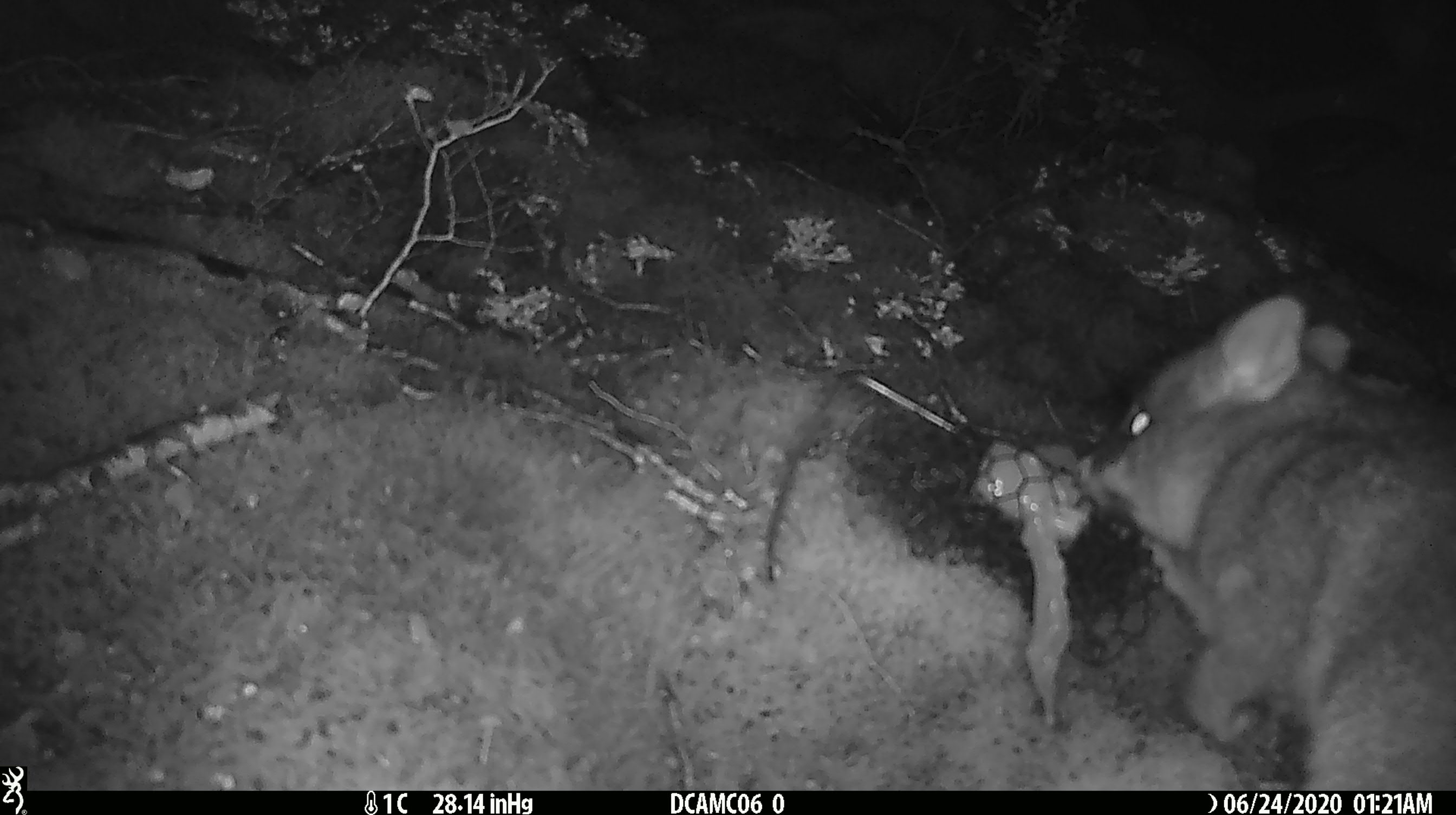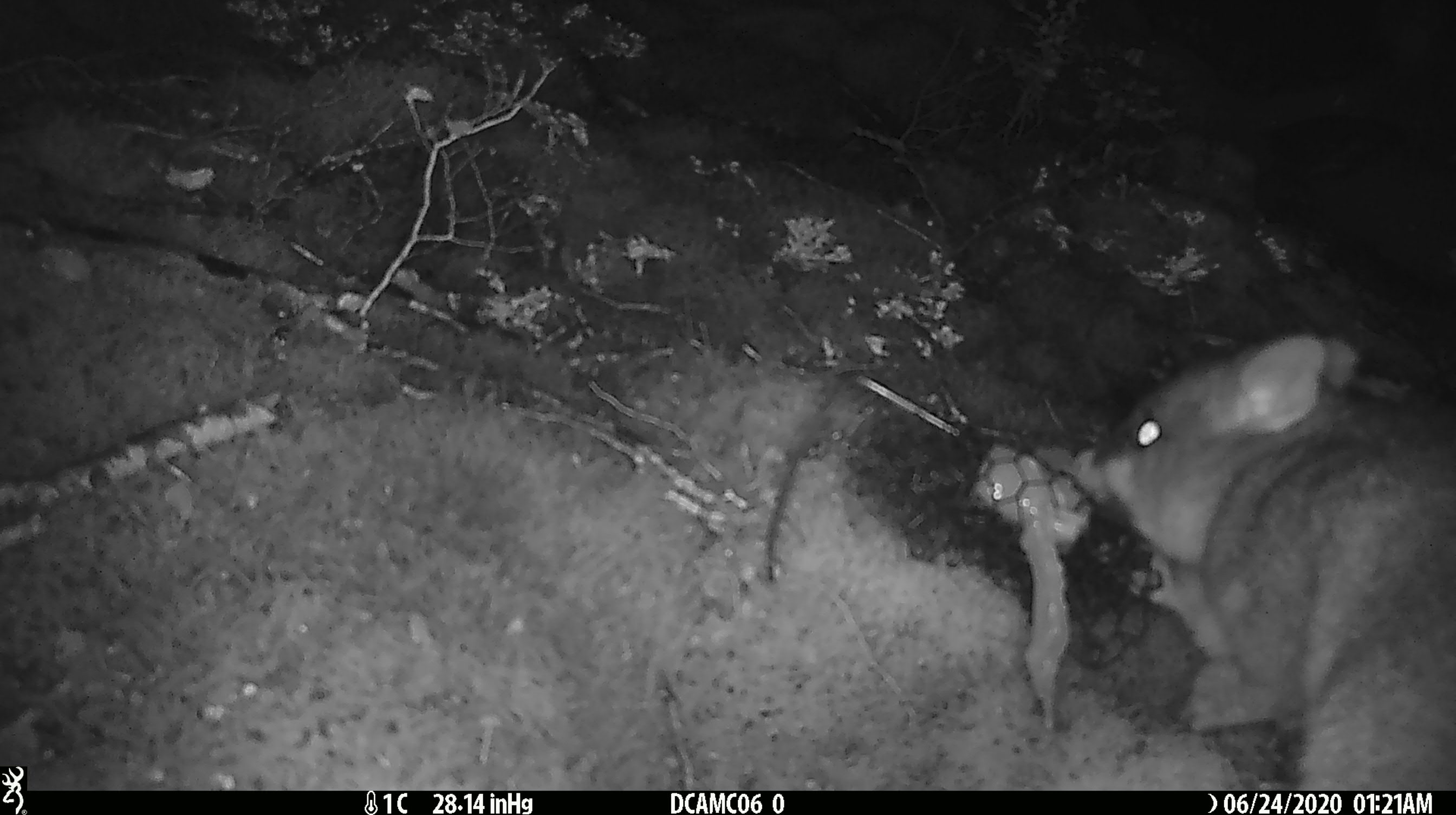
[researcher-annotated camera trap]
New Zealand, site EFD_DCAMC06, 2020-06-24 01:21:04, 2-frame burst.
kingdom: Animalia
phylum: Chordata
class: Mammalia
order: Diprotodontia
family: Phalangeridae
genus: Trichosurus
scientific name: Trichosurus vulpecula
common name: common brushtail possum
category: possum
Possum (common brushtail possum) (Trichosurus vulpecula).